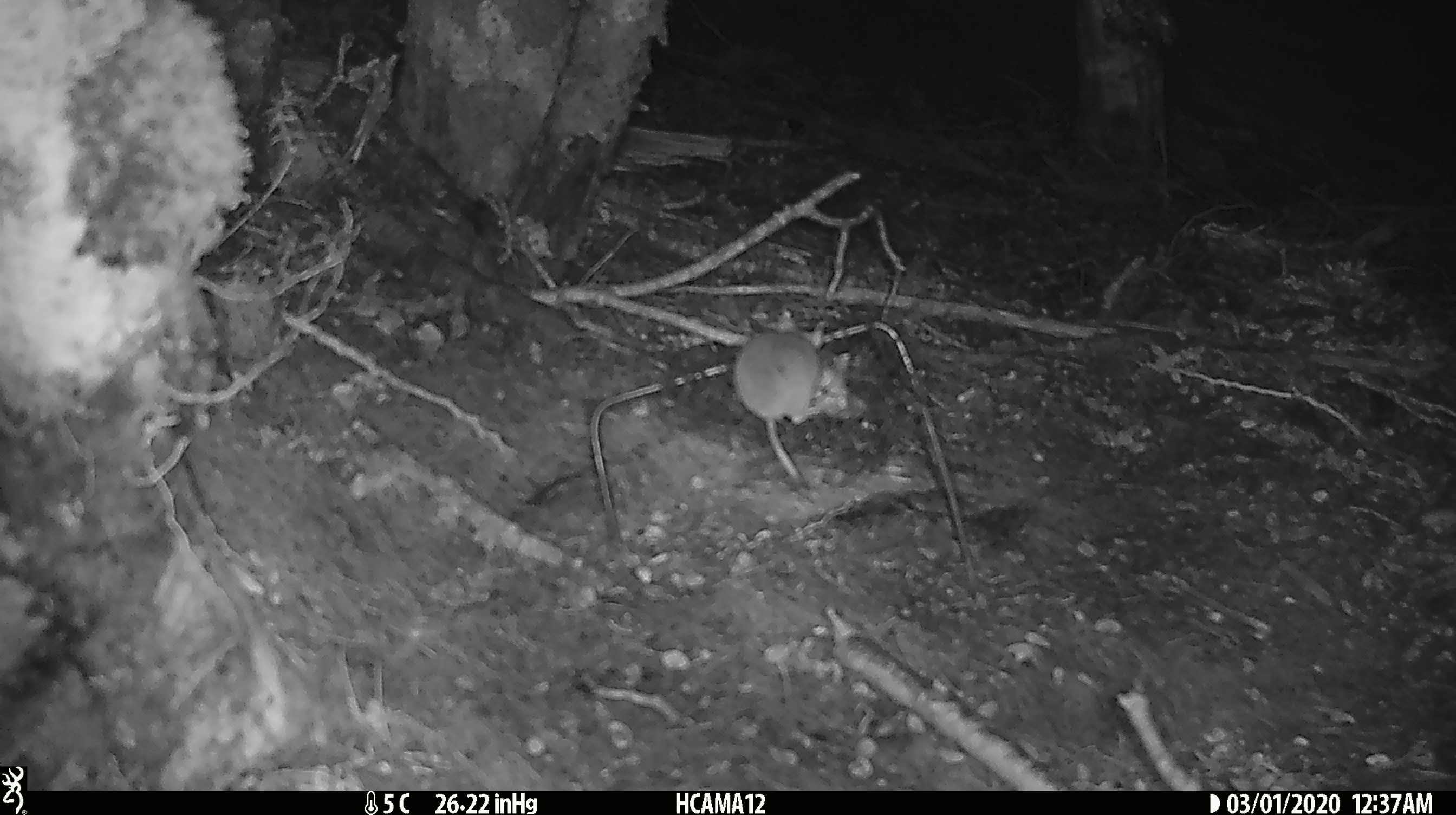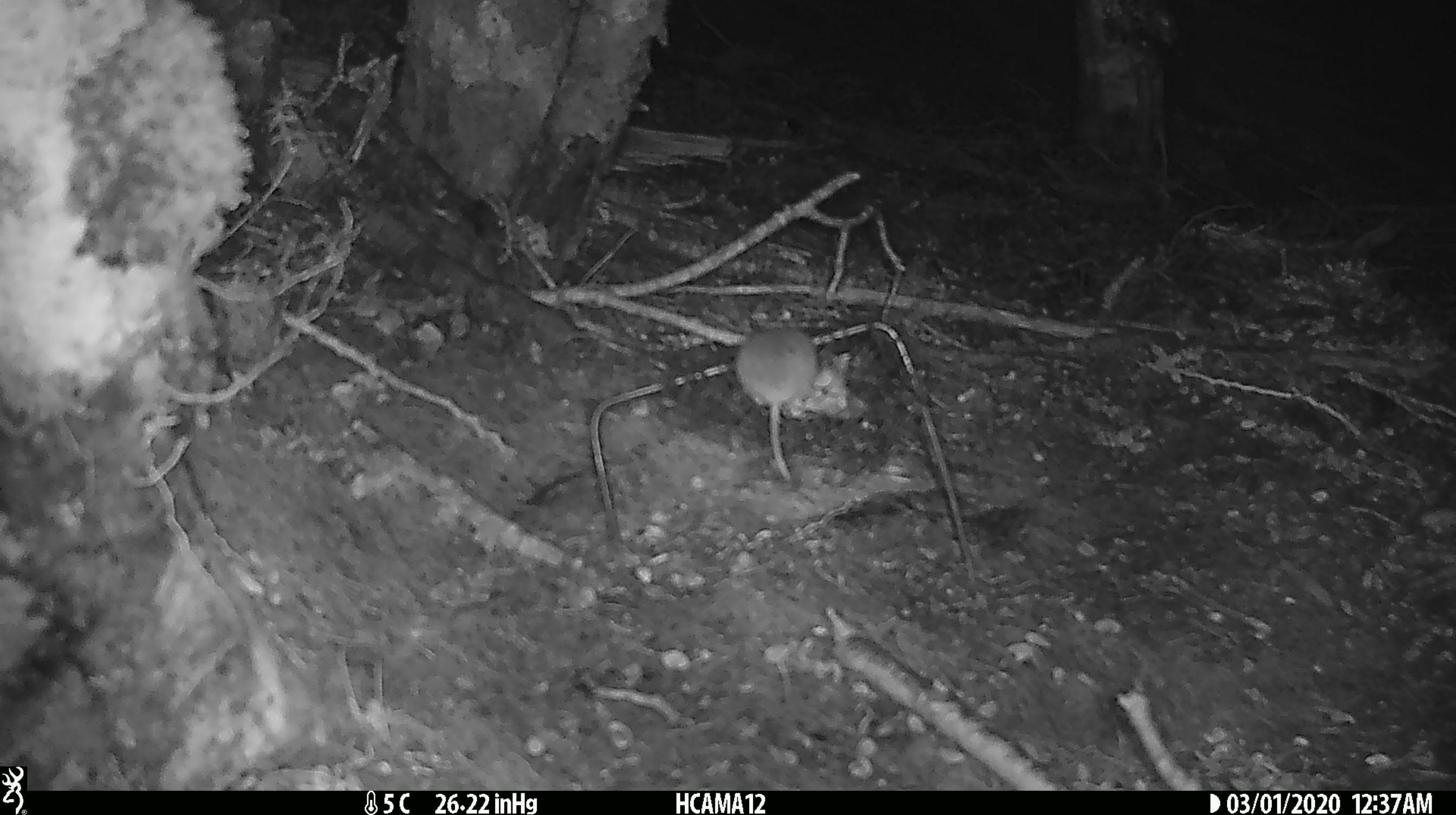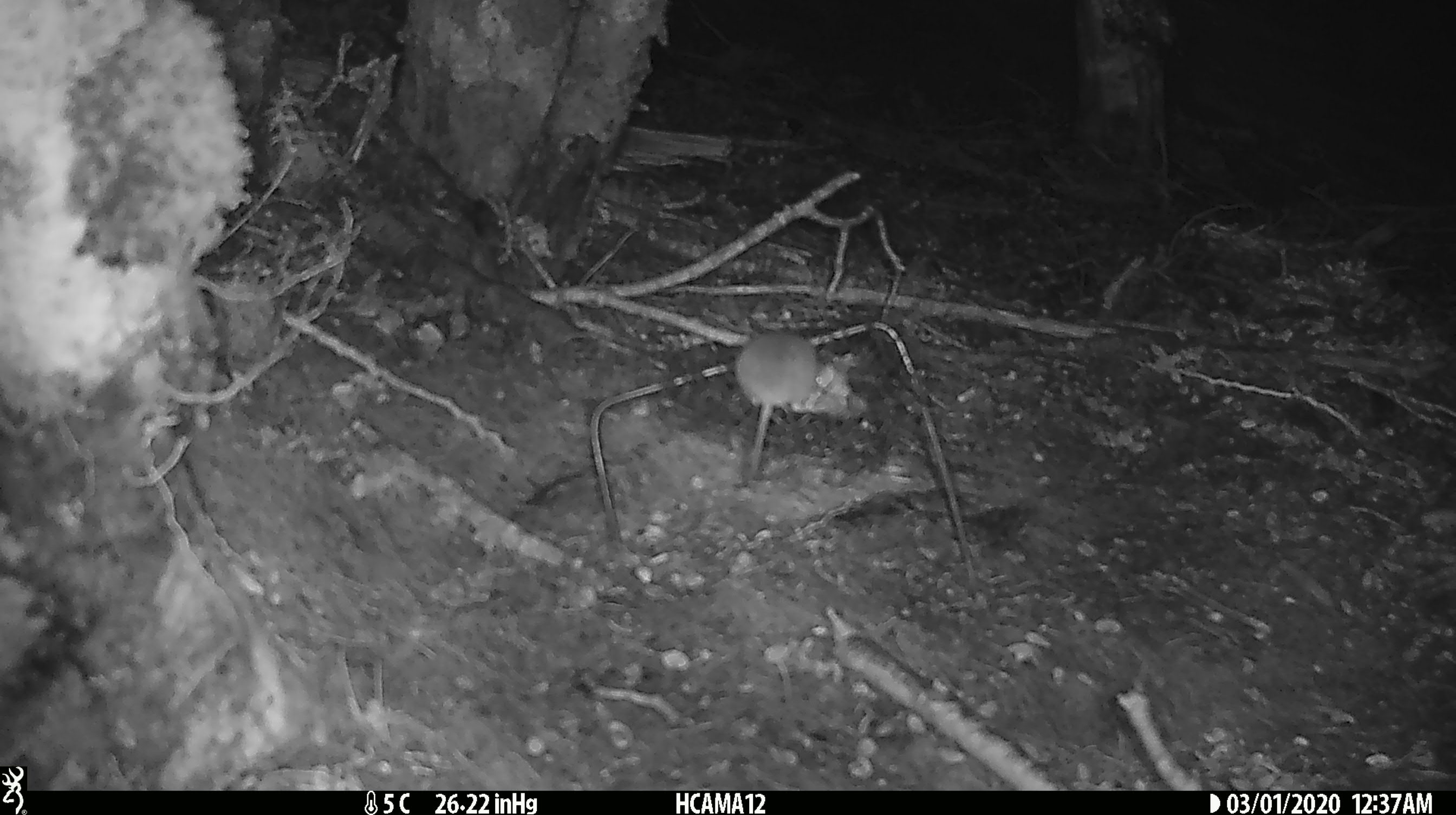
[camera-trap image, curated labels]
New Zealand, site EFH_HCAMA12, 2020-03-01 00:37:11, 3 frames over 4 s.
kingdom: Animalia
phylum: Chordata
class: Mammalia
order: Rodentia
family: Muridae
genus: Mus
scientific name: Mus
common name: mouse